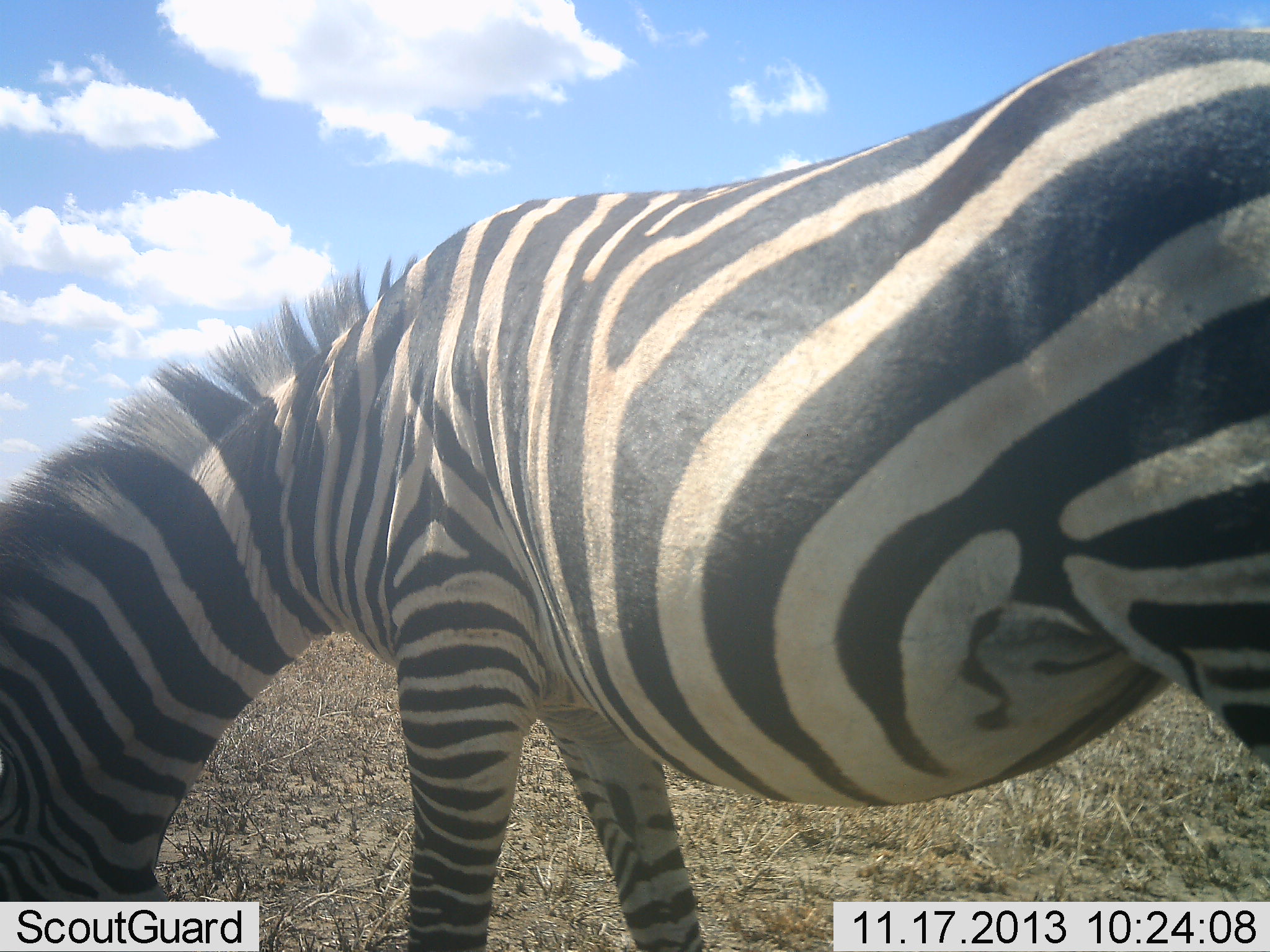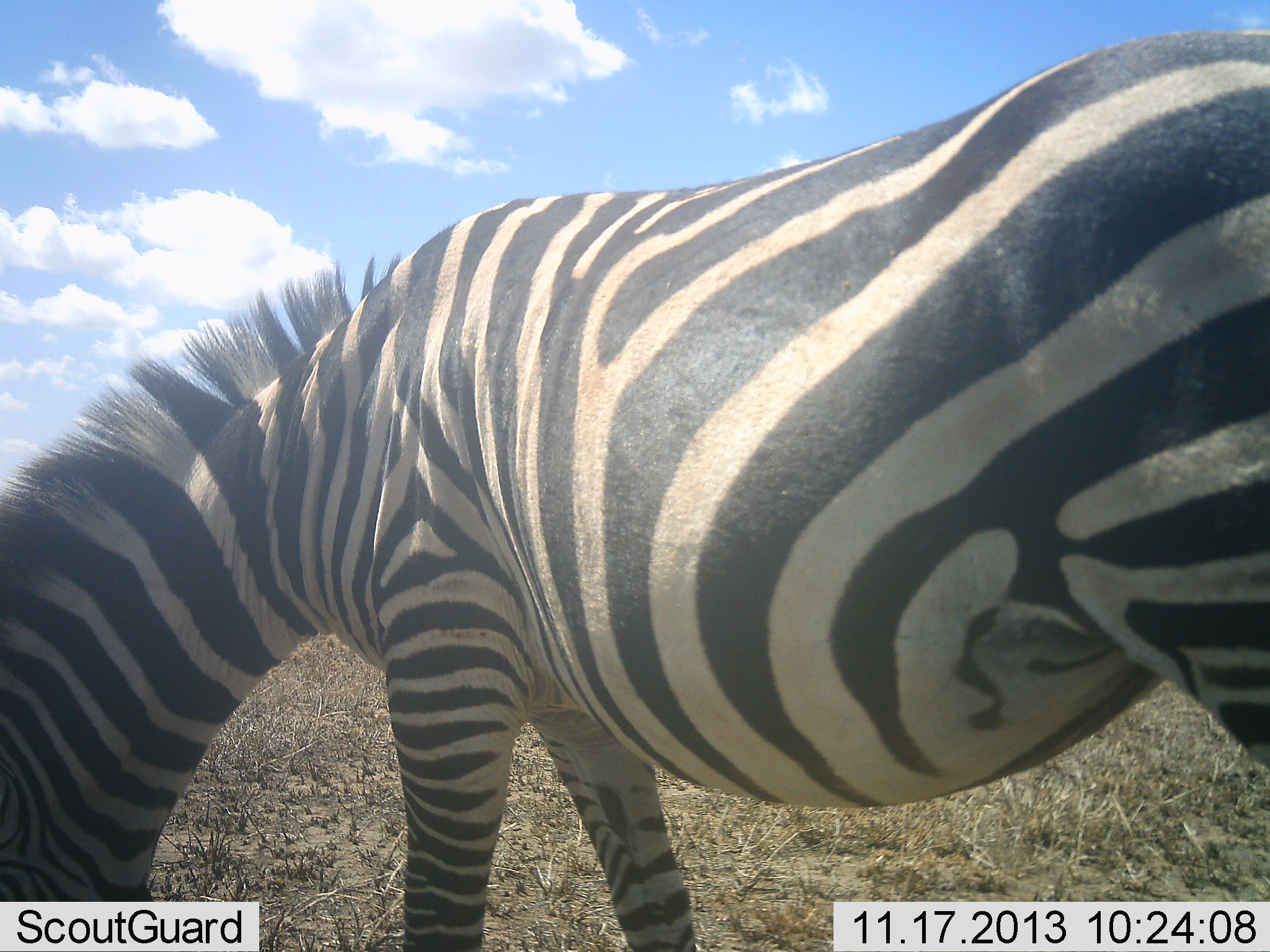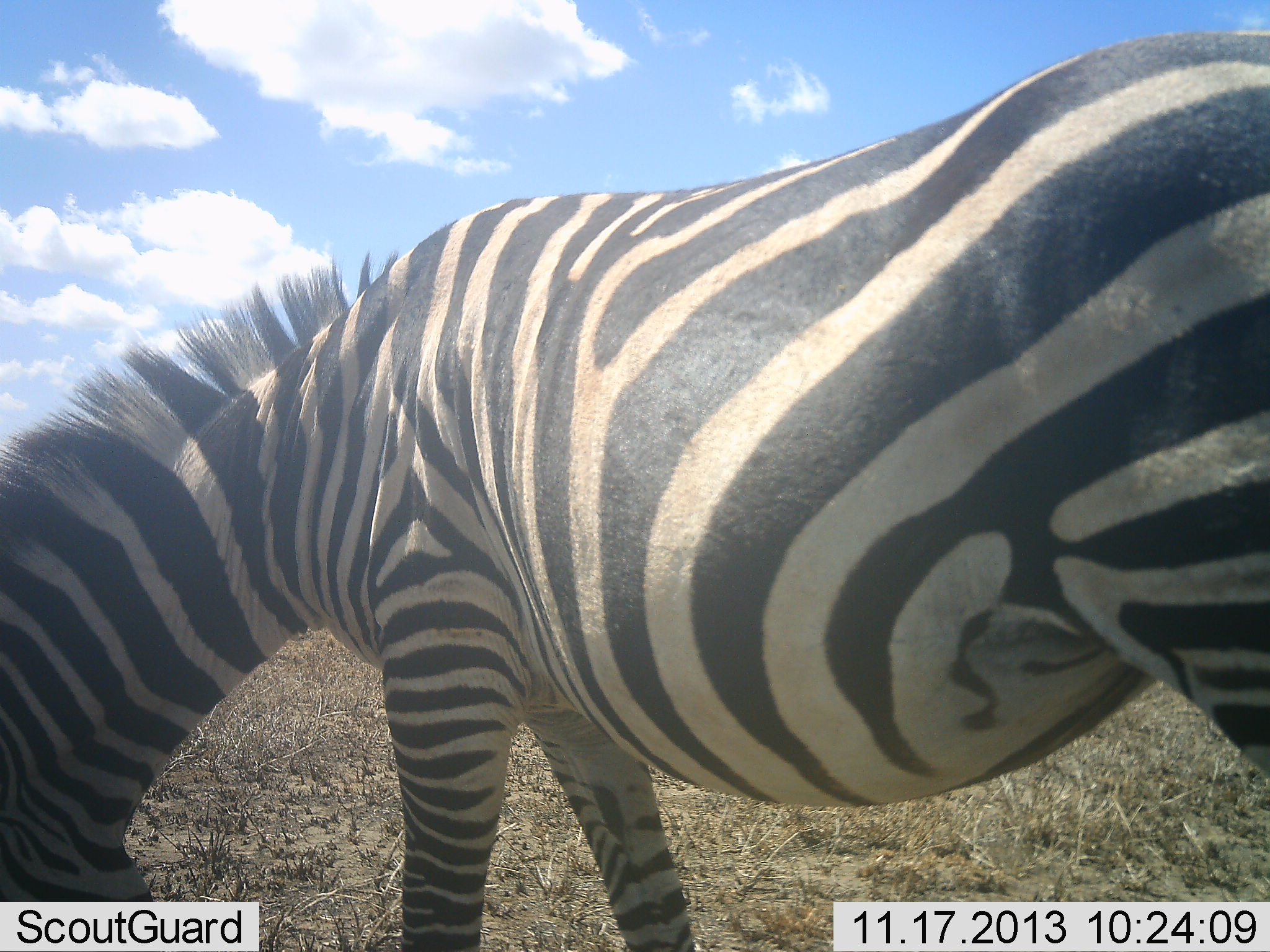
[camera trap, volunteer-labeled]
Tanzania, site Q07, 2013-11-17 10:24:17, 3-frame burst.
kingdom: Animalia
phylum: Chordata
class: Mammalia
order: Perissodactyla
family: Equidae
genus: Equus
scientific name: Equus quagga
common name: plains zebra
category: zebra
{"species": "zebra (plains zebra) (Equus quagga)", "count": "1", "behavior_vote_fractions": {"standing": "30%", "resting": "0%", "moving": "0%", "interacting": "0%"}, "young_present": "0%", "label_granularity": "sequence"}